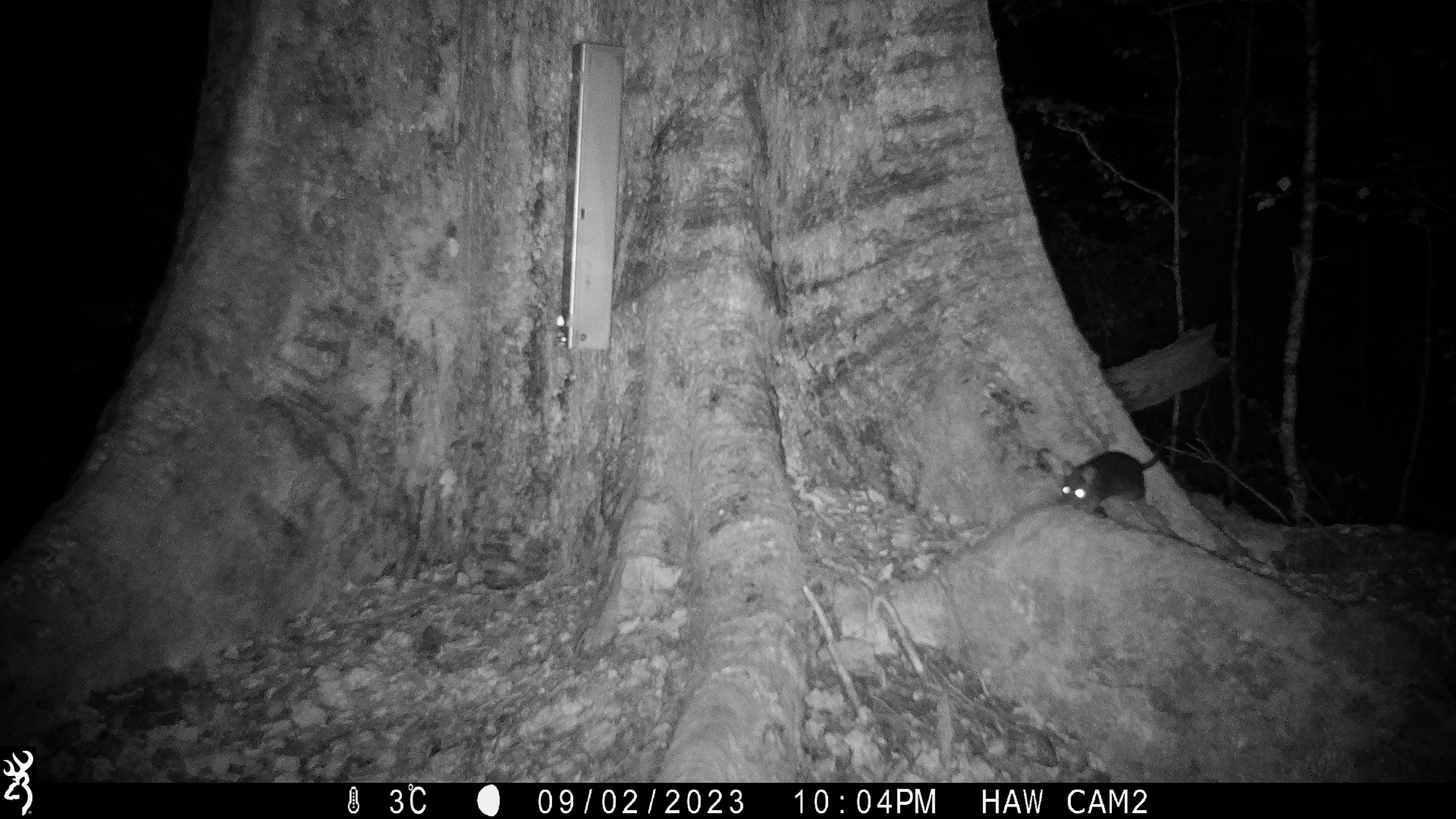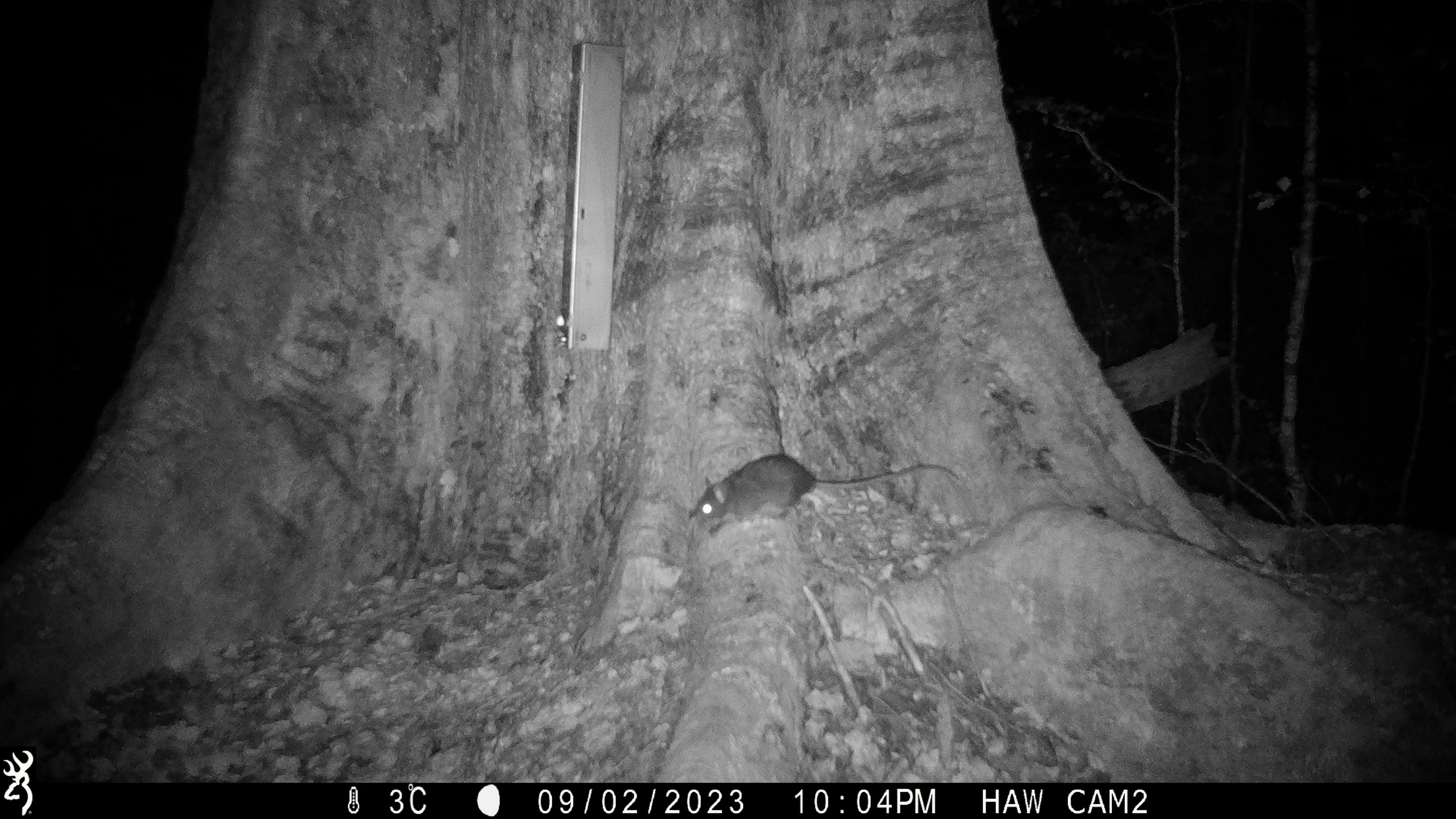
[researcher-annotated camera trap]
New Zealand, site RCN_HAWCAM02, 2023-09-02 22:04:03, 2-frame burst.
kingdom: Animalia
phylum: Chordata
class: Mammalia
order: Rodentia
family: Muridae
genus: Rattus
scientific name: Rattus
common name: rat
Rat (Rattus).